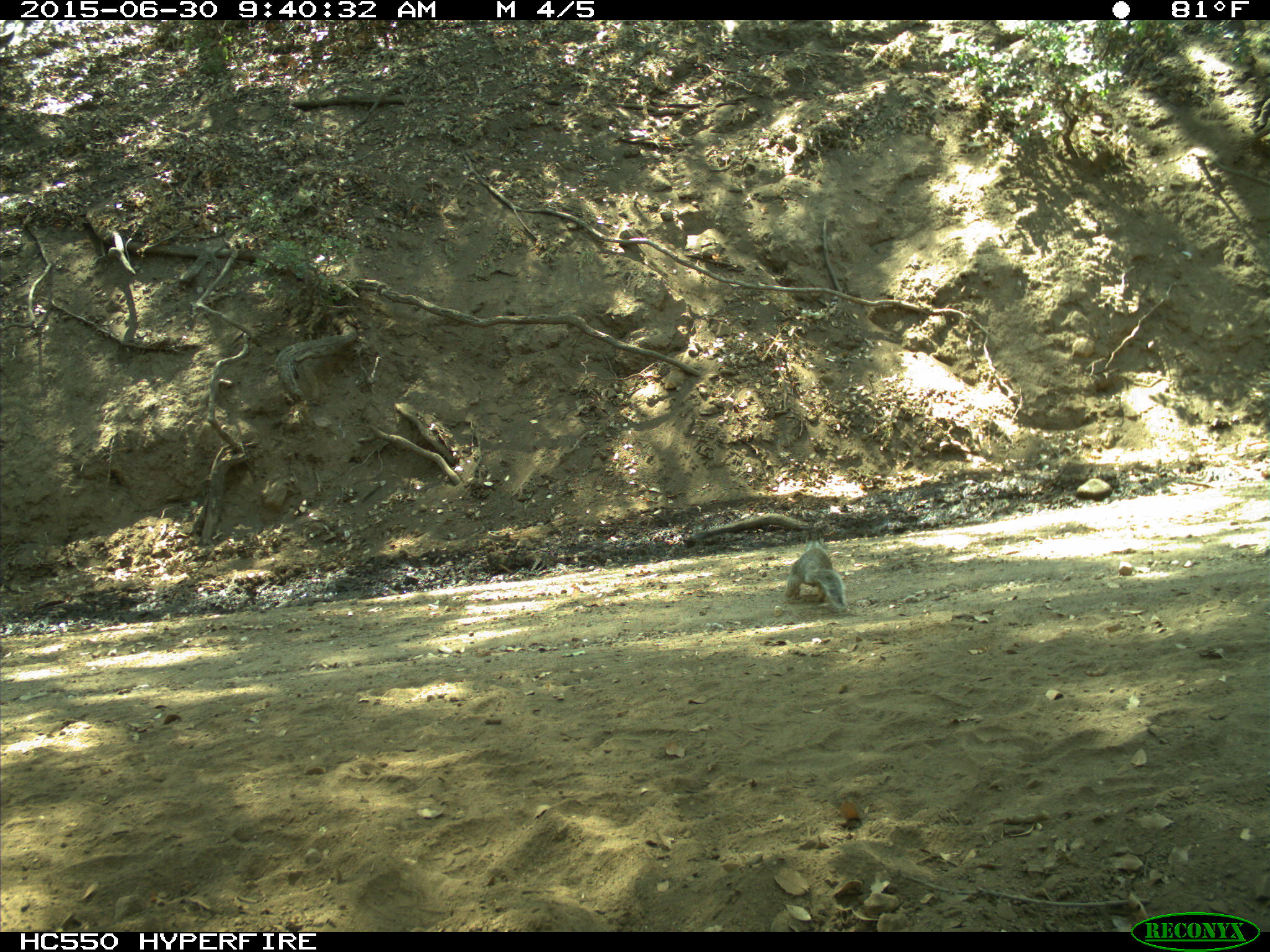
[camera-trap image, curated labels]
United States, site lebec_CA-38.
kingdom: Animalia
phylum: Chordata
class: Mammalia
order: Rodentia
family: Sciuridae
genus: Otospermophilus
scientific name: Otospermophilus beecheyi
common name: california ground squirrel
Otospermophilus beecheyi (california ground squirrel).